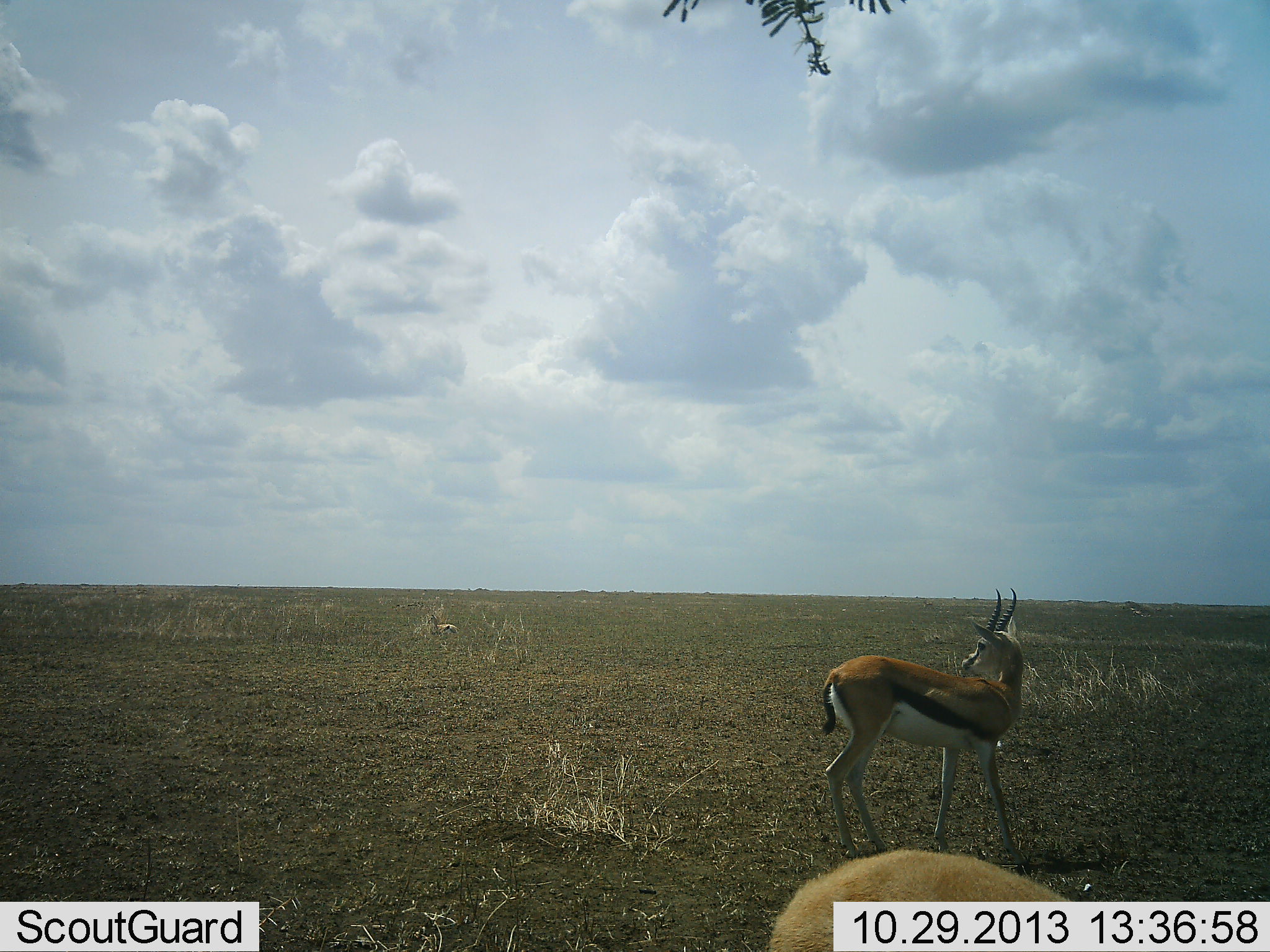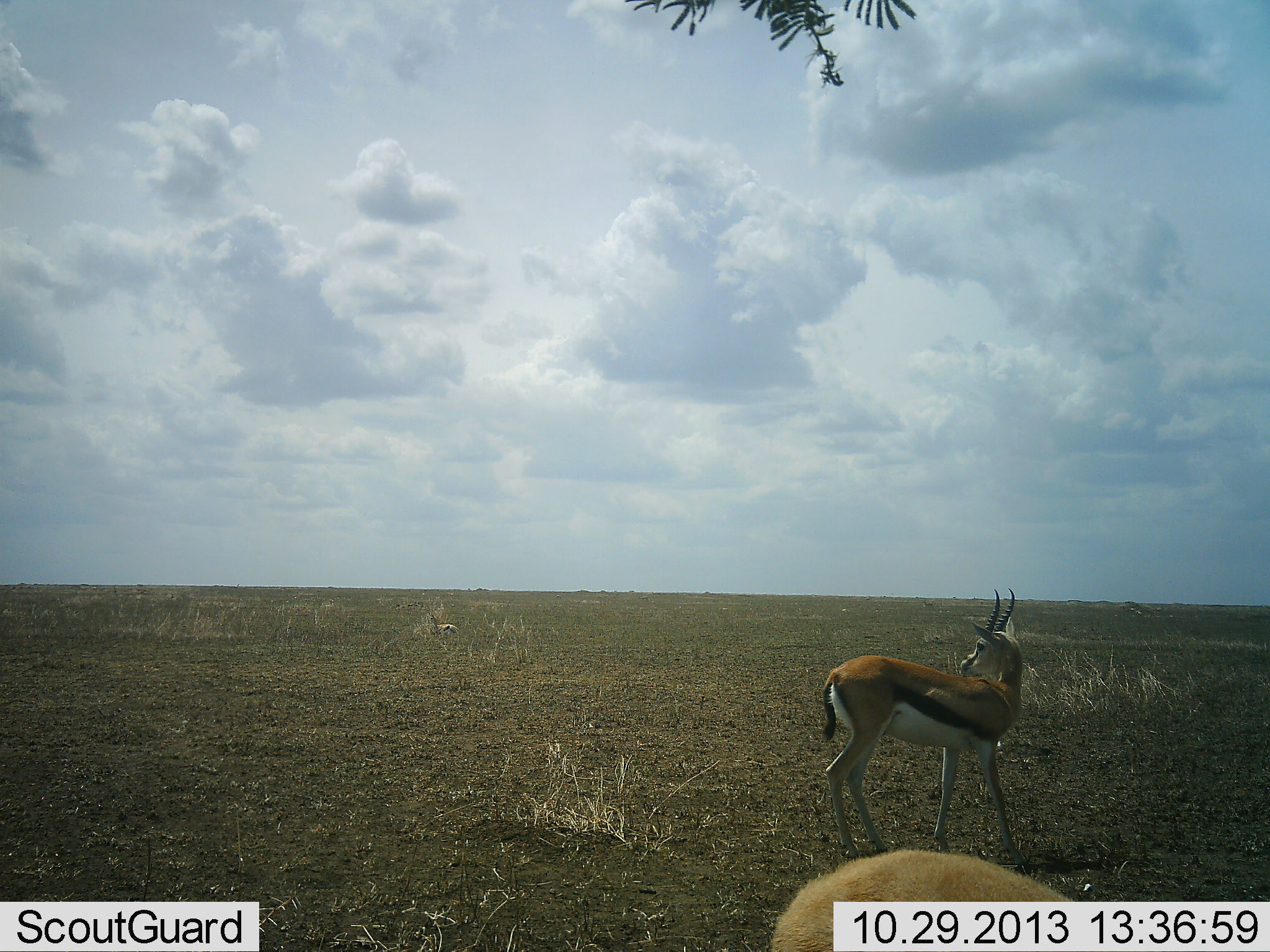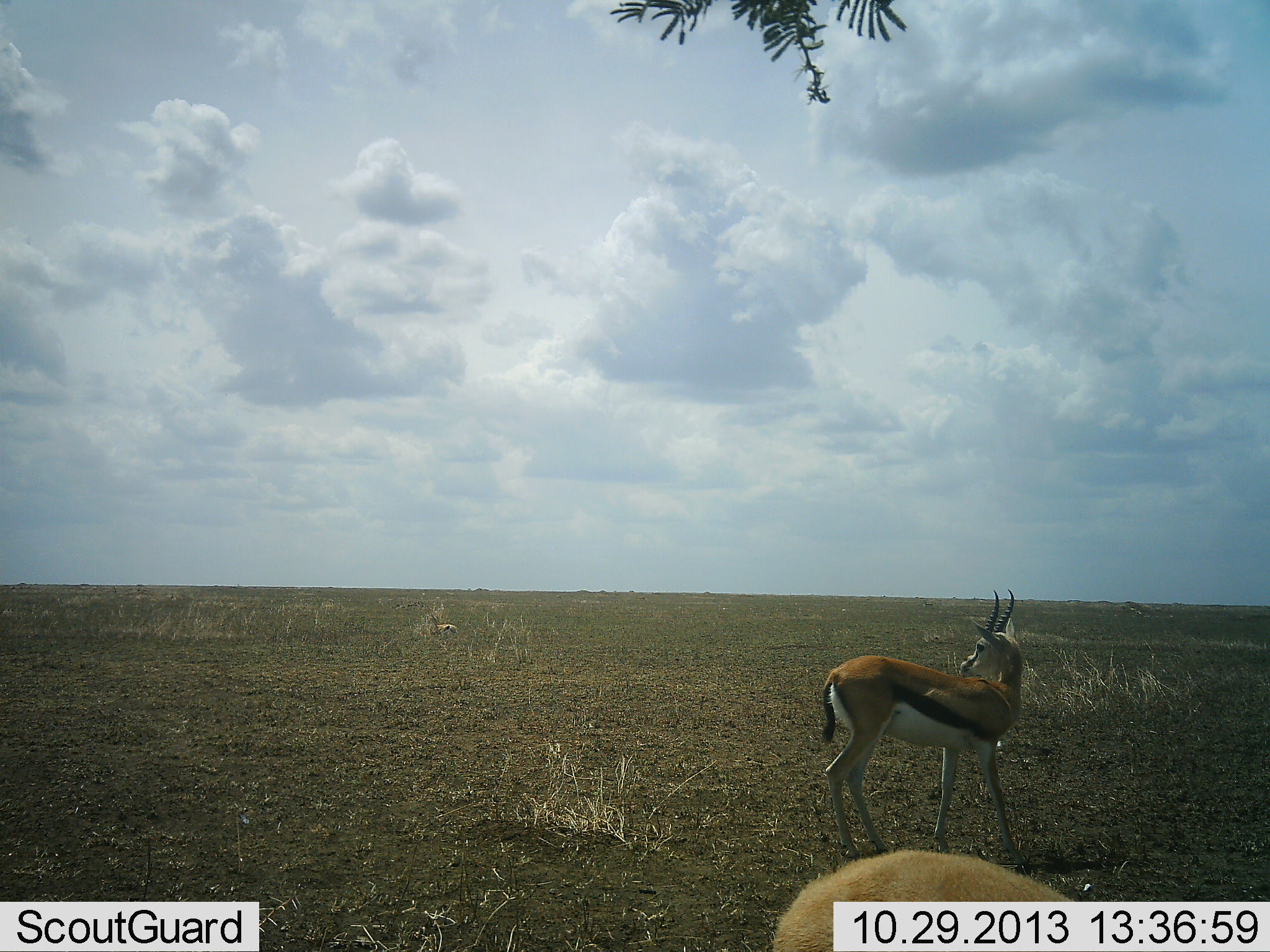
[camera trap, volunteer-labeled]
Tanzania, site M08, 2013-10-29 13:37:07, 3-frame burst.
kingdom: Animalia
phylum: Chordata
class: Mammalia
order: Artiodactyla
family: Bovidae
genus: Eudorcas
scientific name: Eudorcas thomsonii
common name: thomson's gazelle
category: gazellethomsons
Gazellethomsons (thomson's gazelle) (Eudorcas thomsonii), count 2. Behavior (volunteer vote fractions): standing 97%, resting 18%, moving 0%, interacting 0%. Young present (vote fraction): 0%. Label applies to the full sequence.